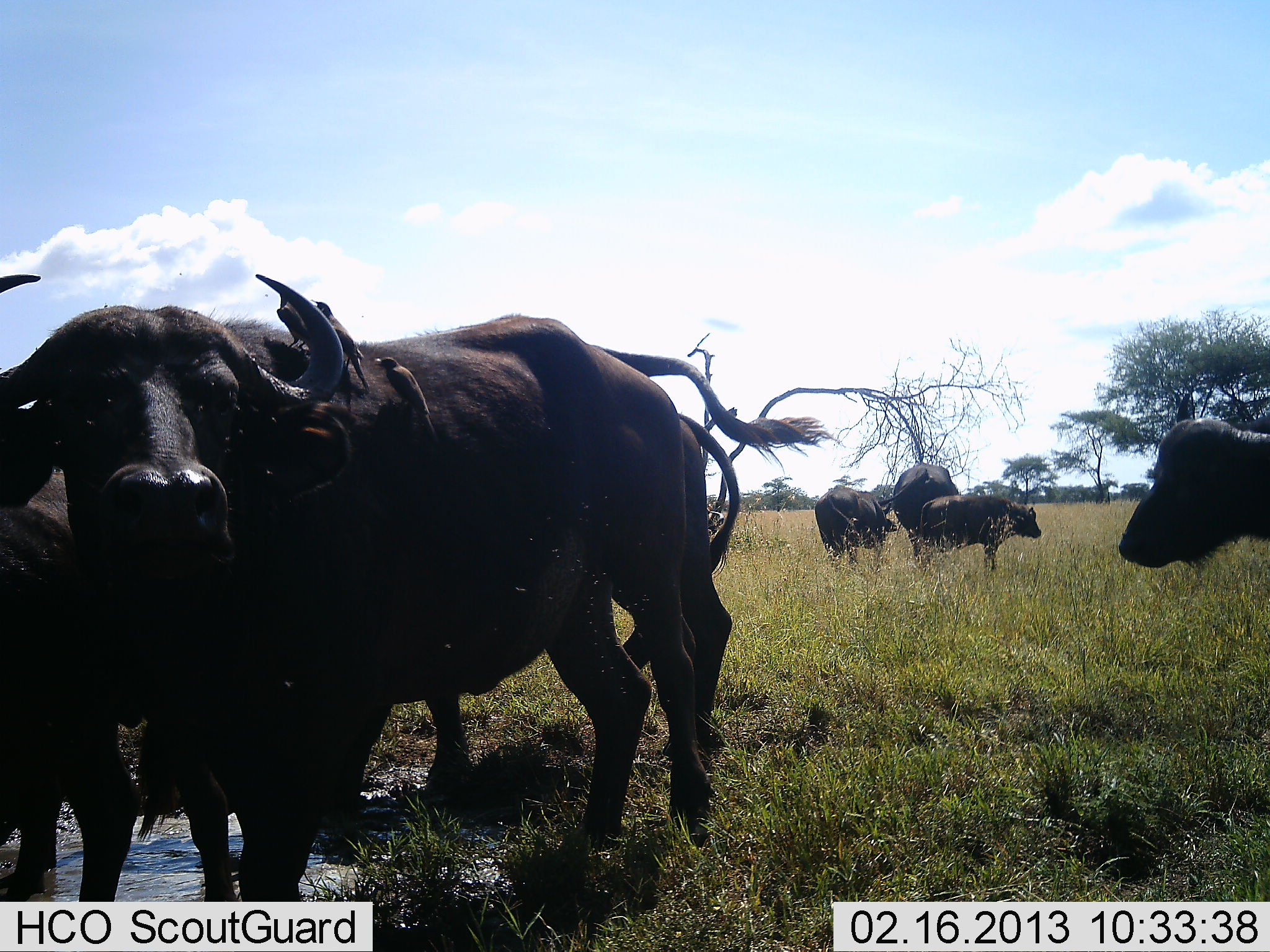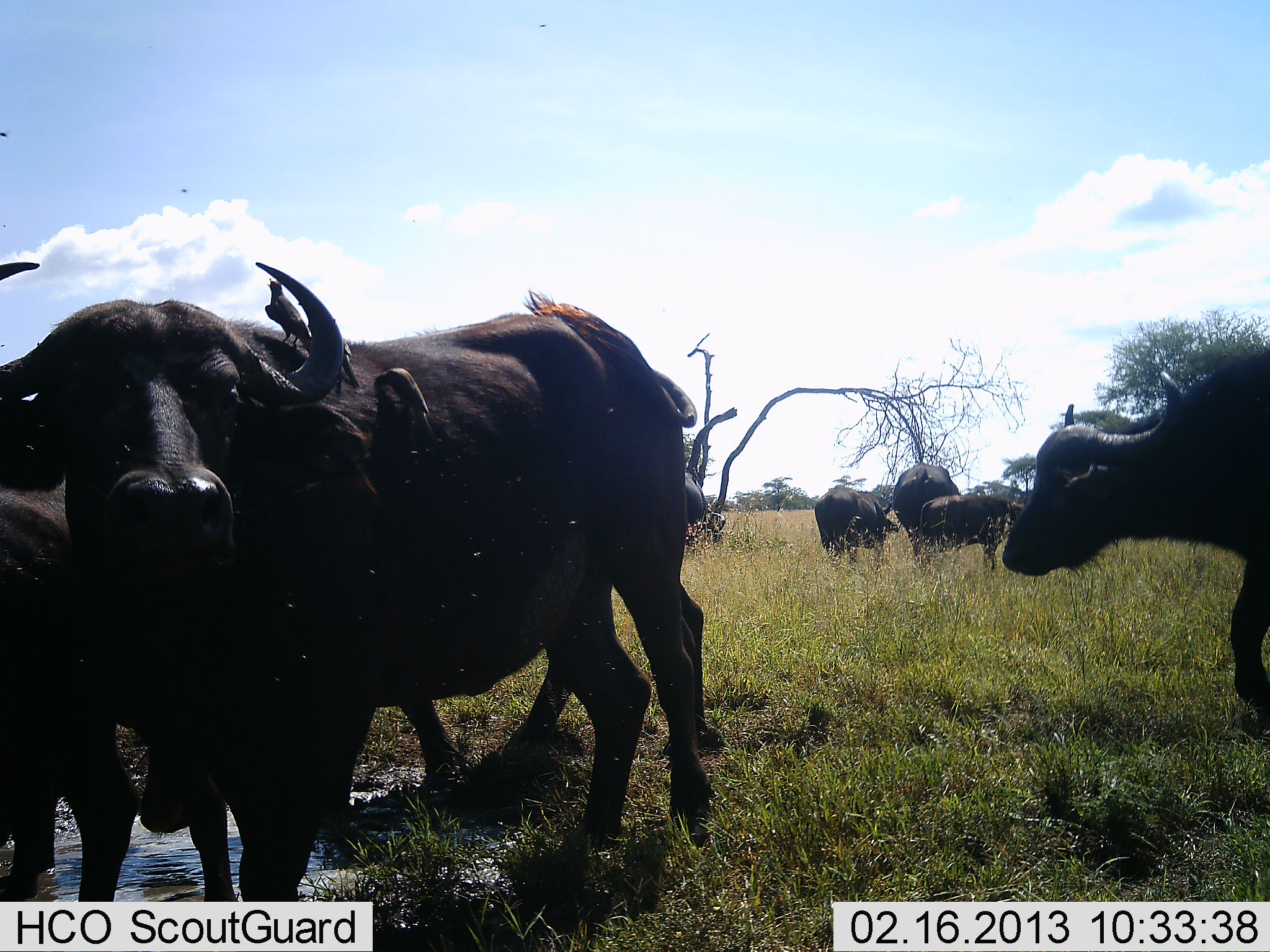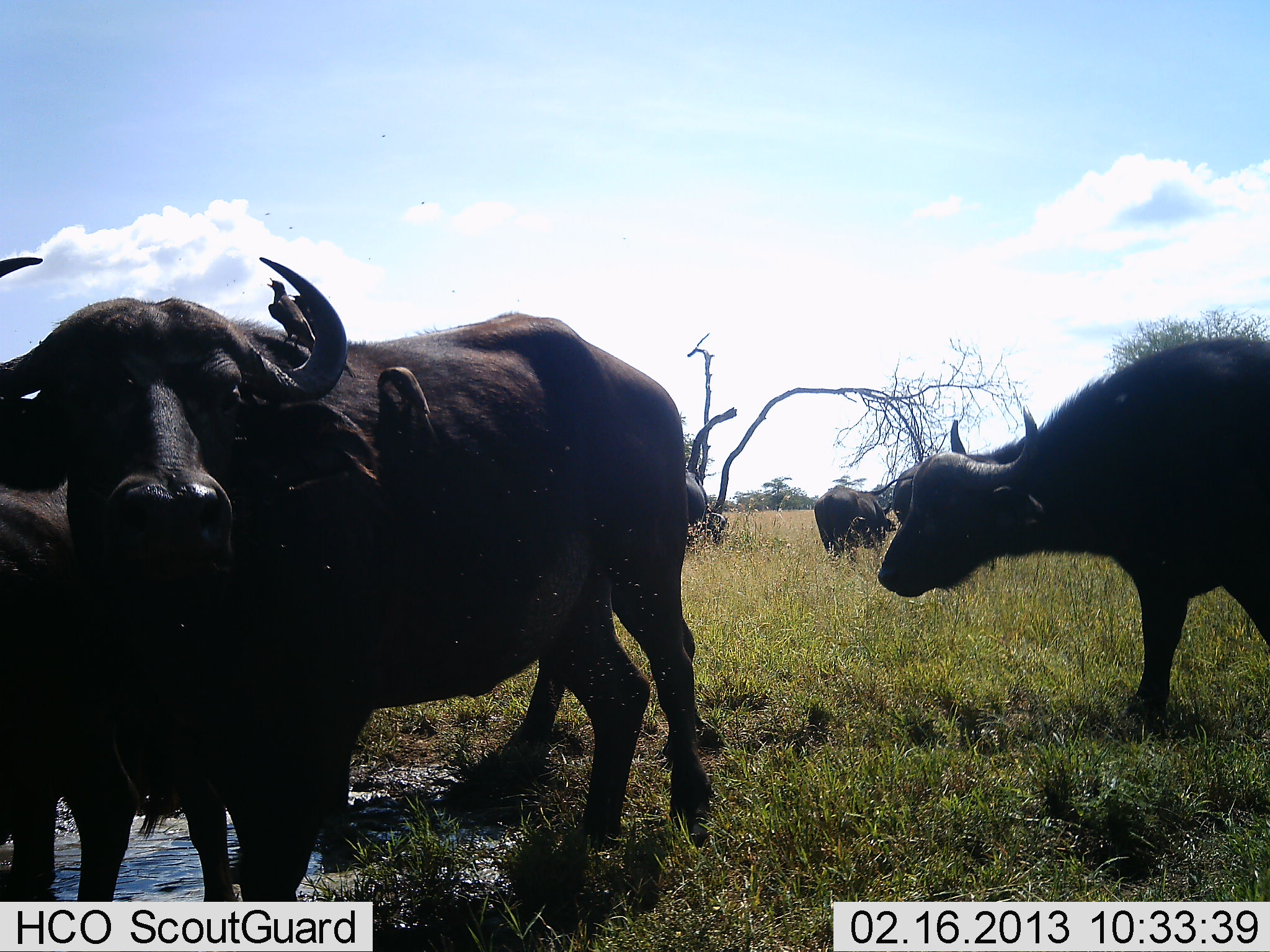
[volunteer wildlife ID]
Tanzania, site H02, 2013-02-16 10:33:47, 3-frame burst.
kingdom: Animalia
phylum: Chordata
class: Mammalia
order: Artiodactyla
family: Bovidae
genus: Syncerus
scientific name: Syncerus caffer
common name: cape buffalo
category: buffalo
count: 7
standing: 79%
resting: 12%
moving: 58%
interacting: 21%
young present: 17%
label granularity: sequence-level